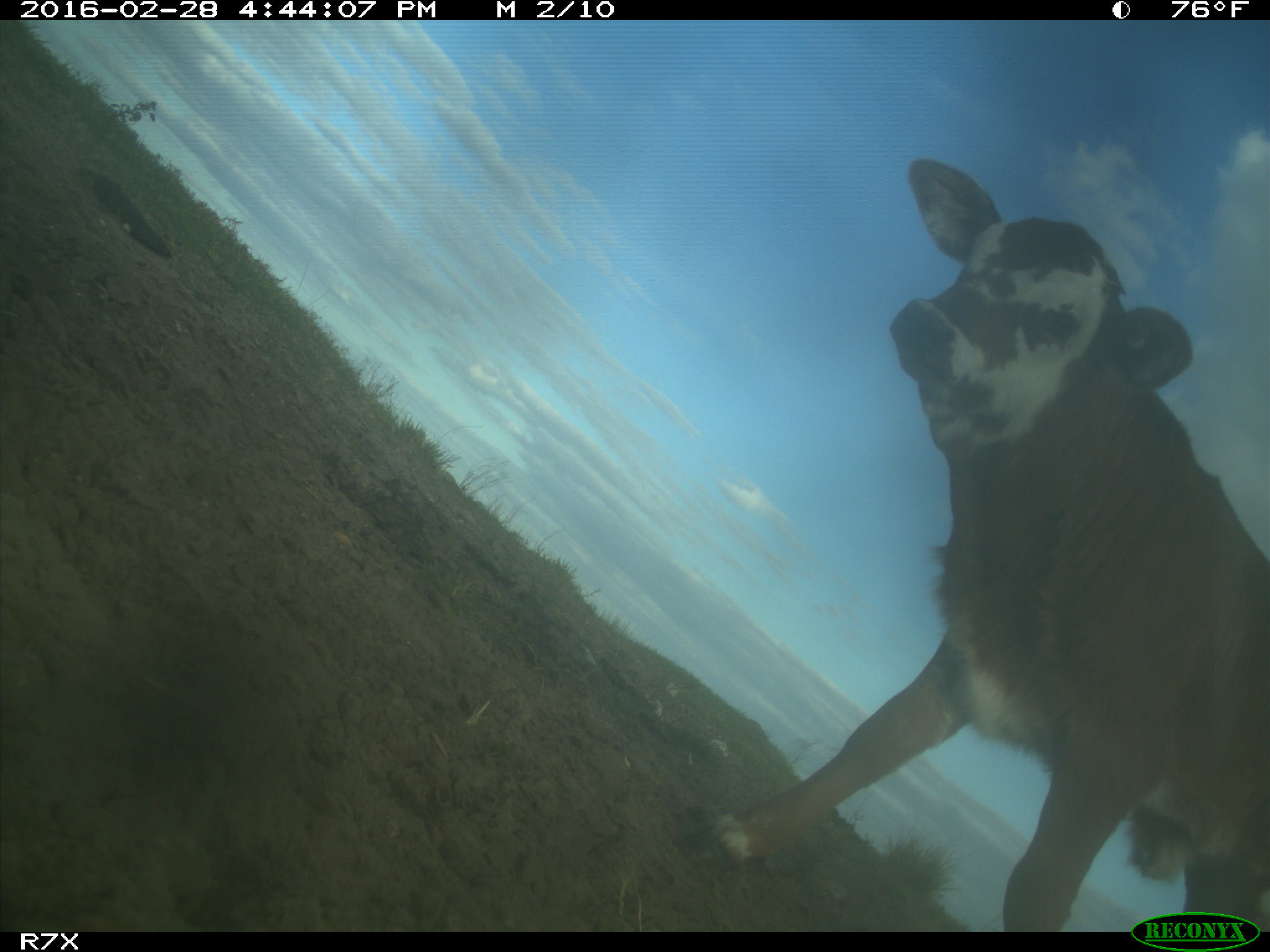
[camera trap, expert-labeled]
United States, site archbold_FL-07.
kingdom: Animalia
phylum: Chordata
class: Mammalia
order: Artiodactyla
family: Bovidae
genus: Bos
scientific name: Bos taurus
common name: domestic cow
Bos taurus (domestic cow).